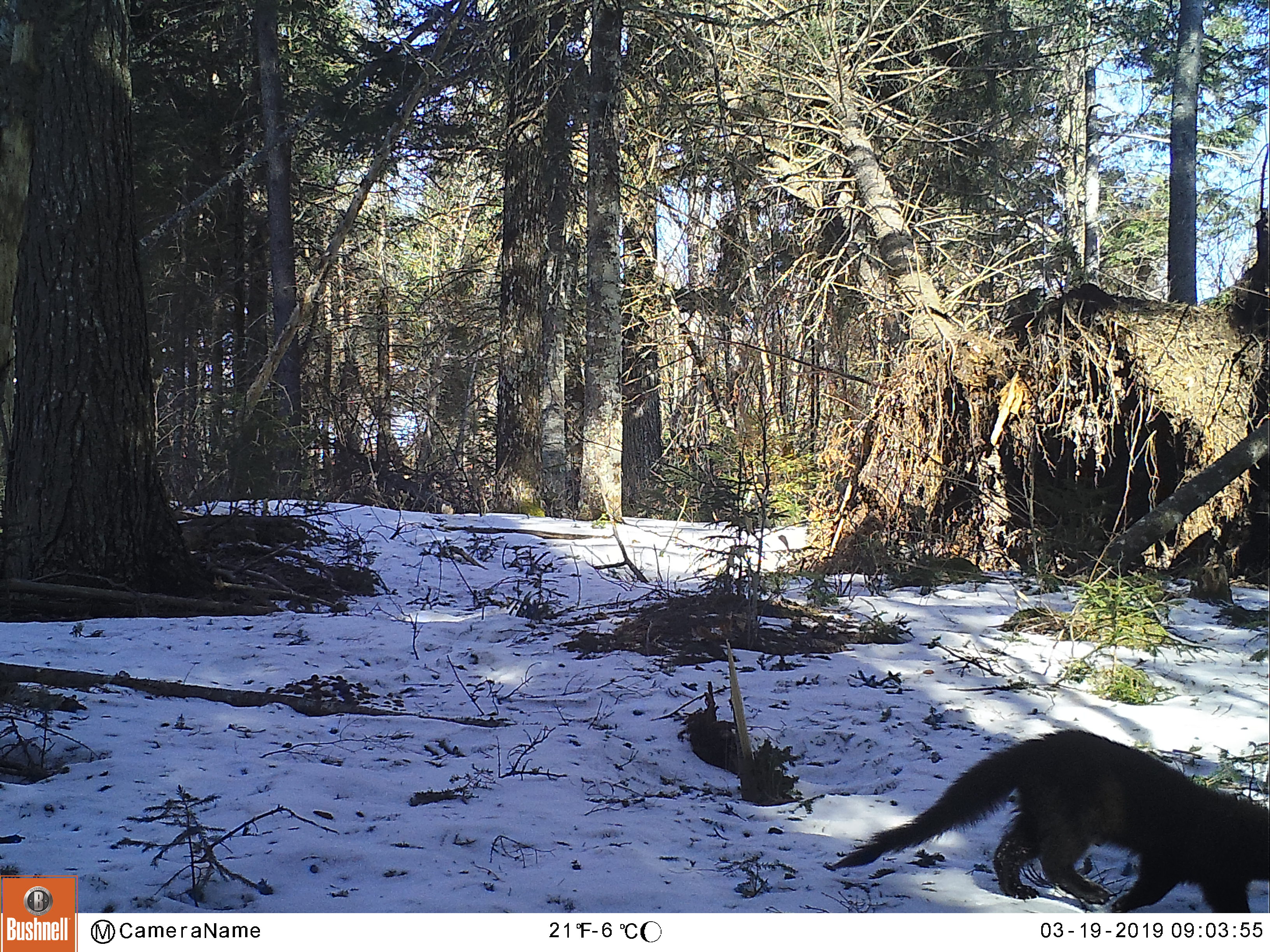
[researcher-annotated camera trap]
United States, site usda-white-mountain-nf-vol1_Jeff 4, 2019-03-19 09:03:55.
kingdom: Animalia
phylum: Chordata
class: Mammalia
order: Carnivora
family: Mustelidae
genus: Pekania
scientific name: Pekania pennanti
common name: fisher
Fisher (Pekania pennanti).